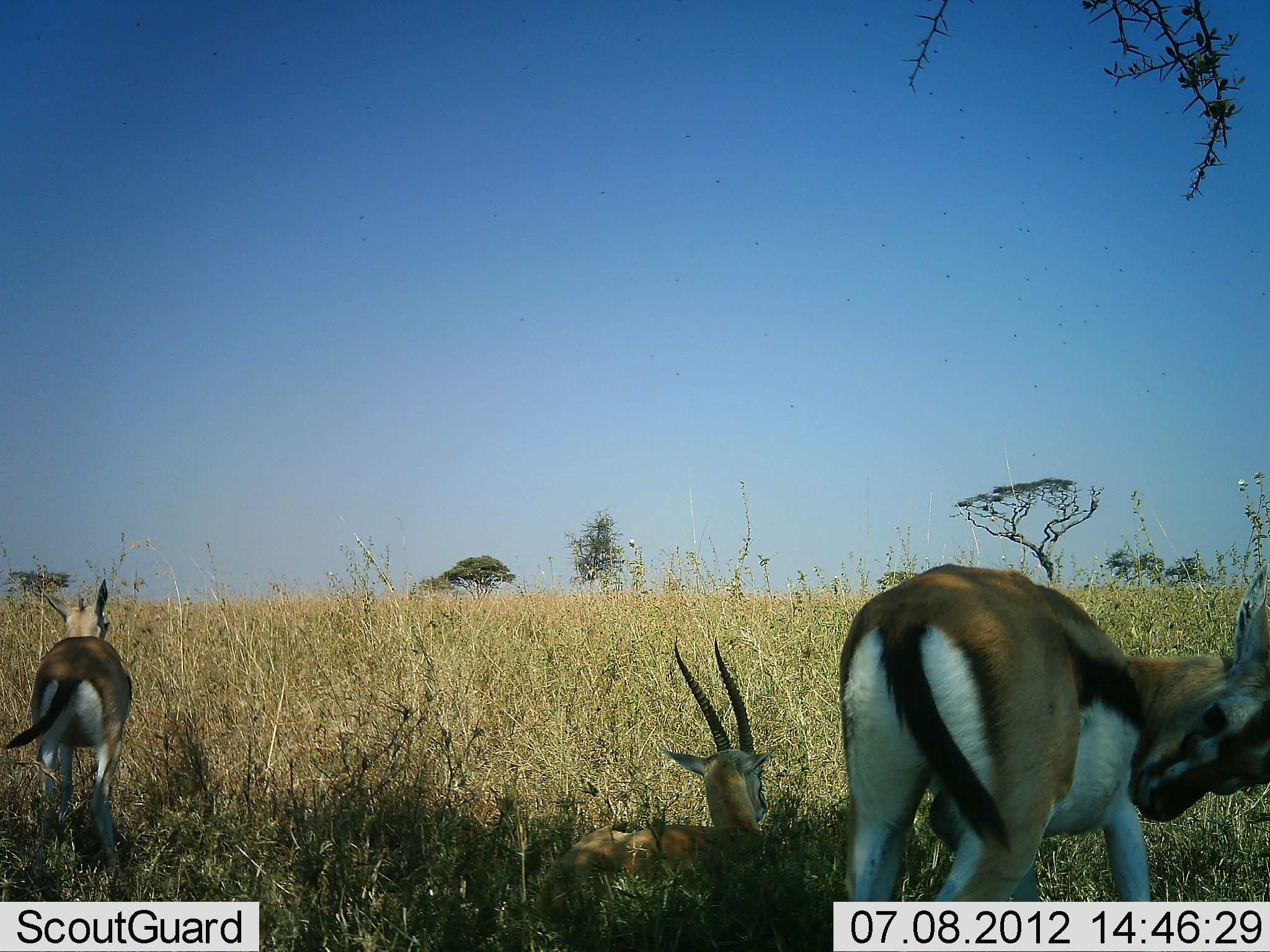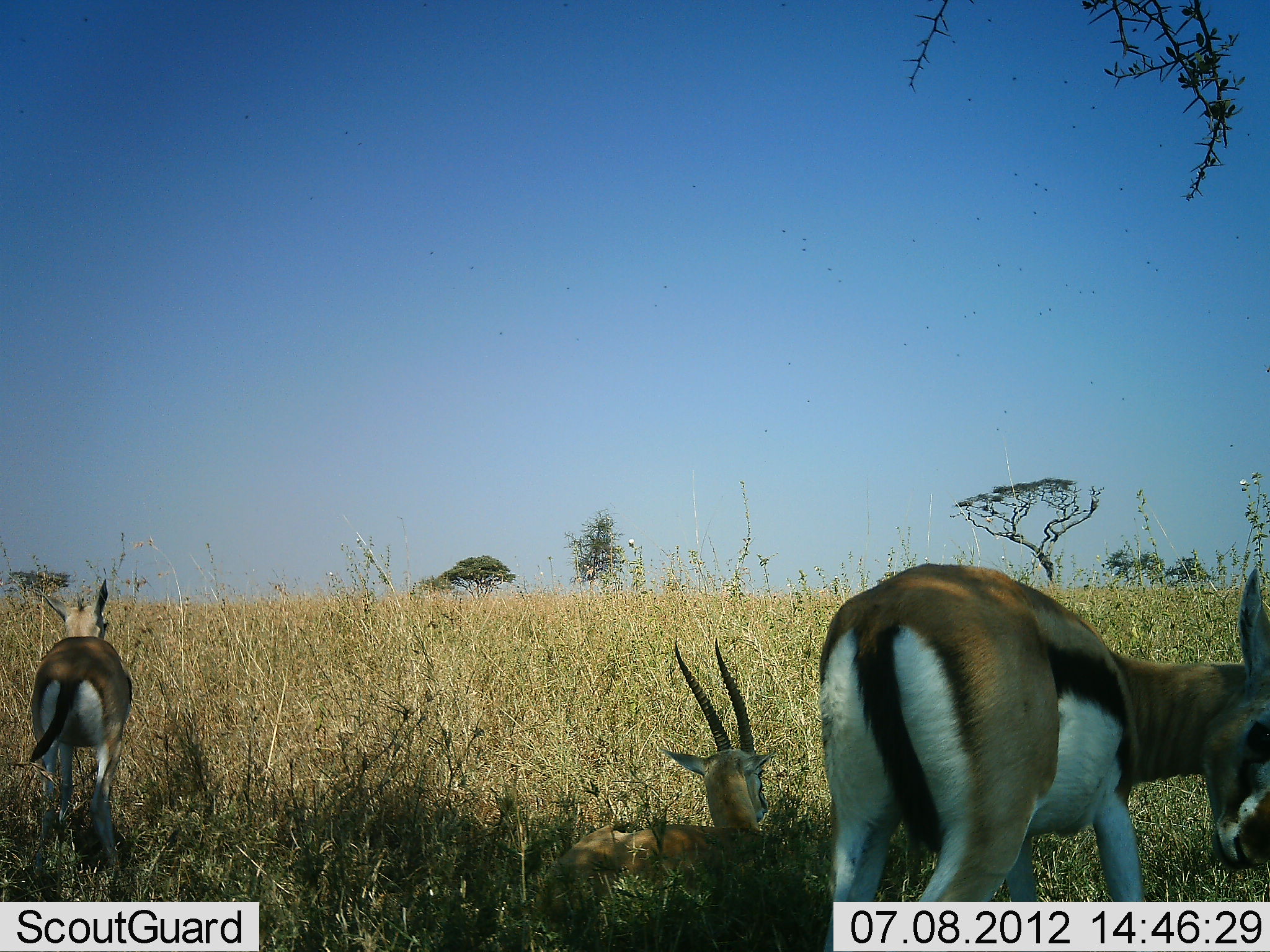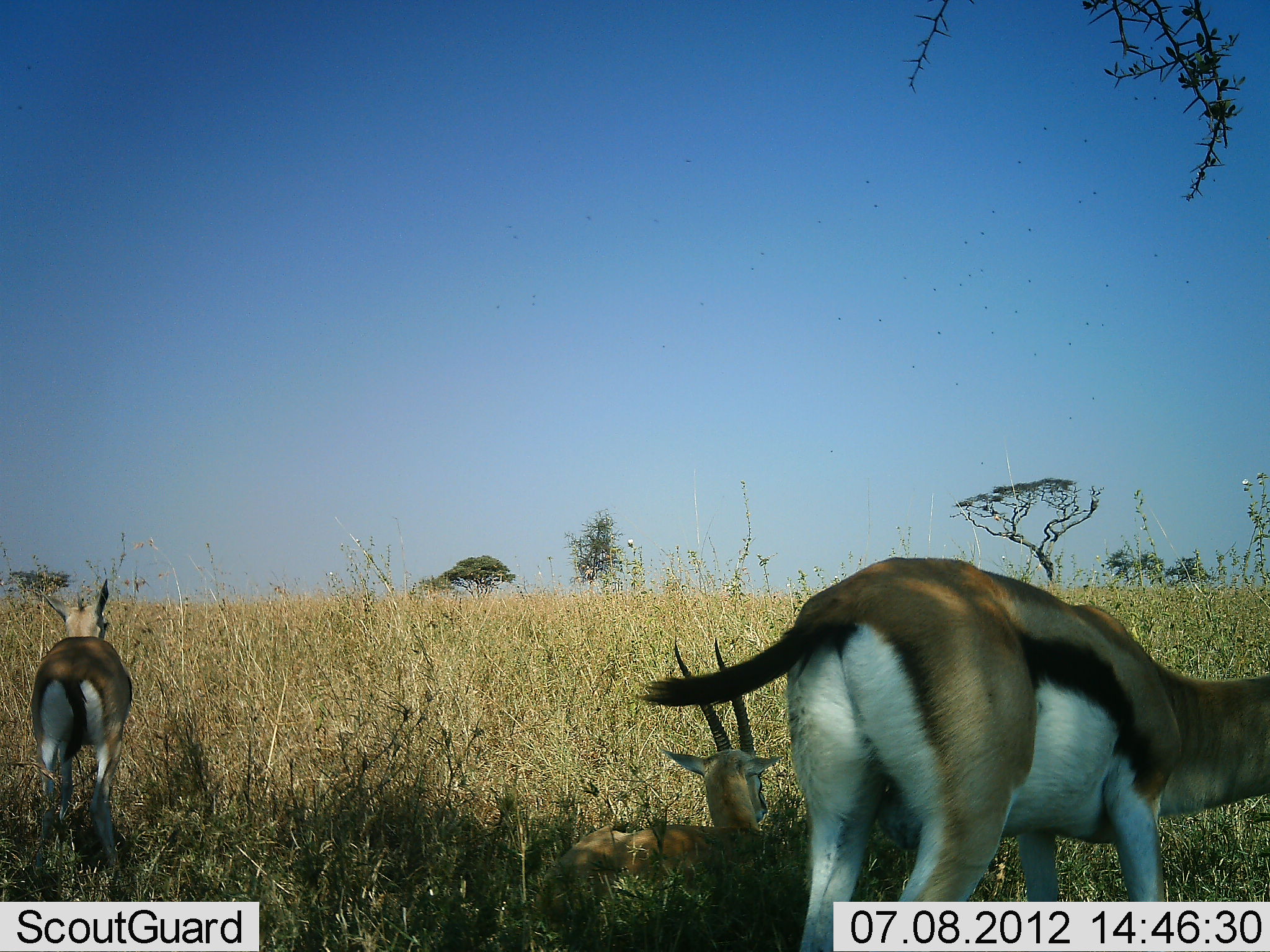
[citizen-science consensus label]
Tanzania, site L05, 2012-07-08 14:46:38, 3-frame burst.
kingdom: Animalia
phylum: Chordata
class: Mammalia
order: Artiodactyla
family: Bovidae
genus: Eudorcas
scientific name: Eudorcas thomsonii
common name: thomson's gazelle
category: gazellethomsons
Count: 3.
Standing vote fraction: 90%.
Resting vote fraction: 90%.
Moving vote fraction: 10%.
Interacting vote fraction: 0%.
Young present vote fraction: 0%.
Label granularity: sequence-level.